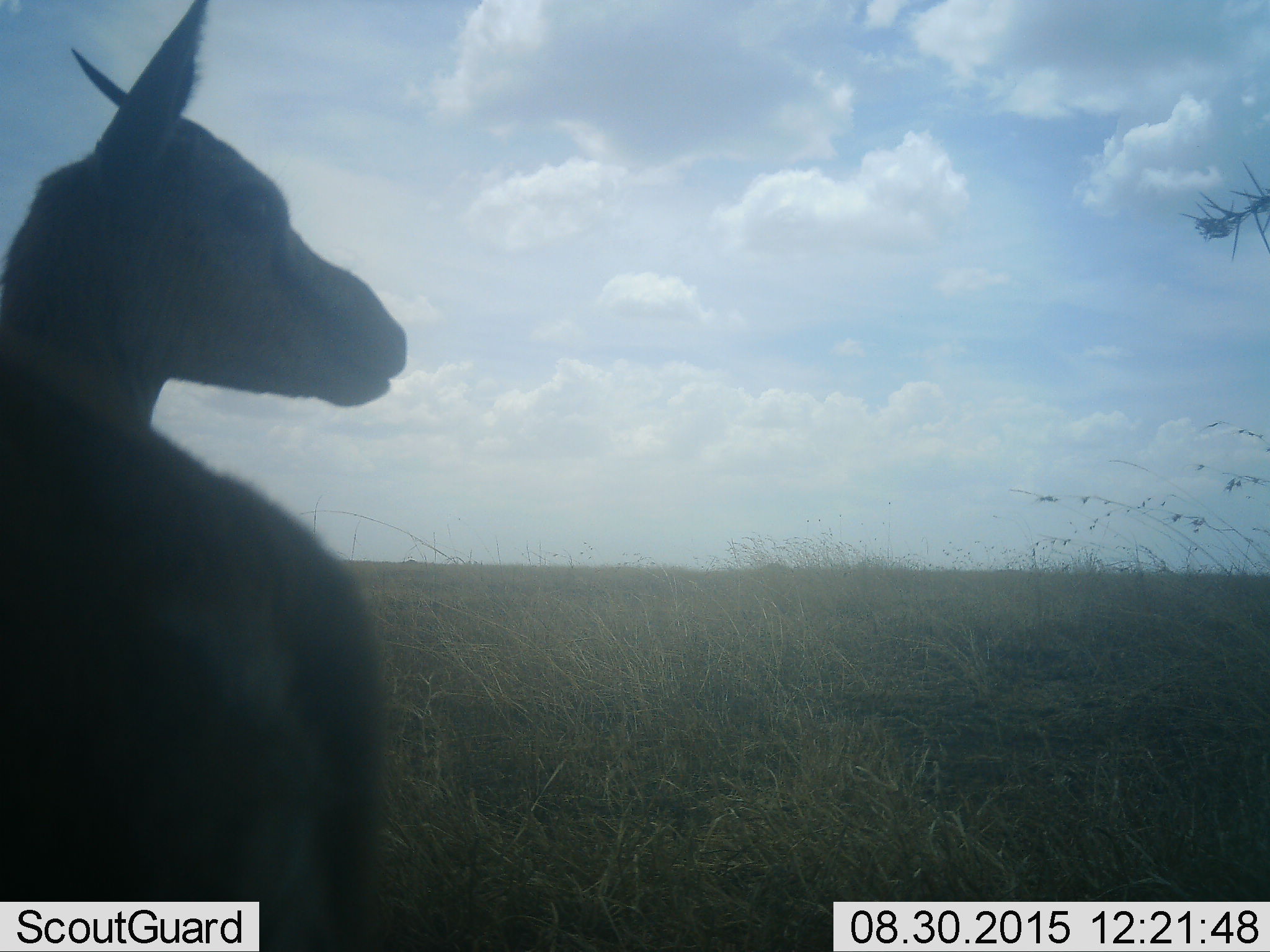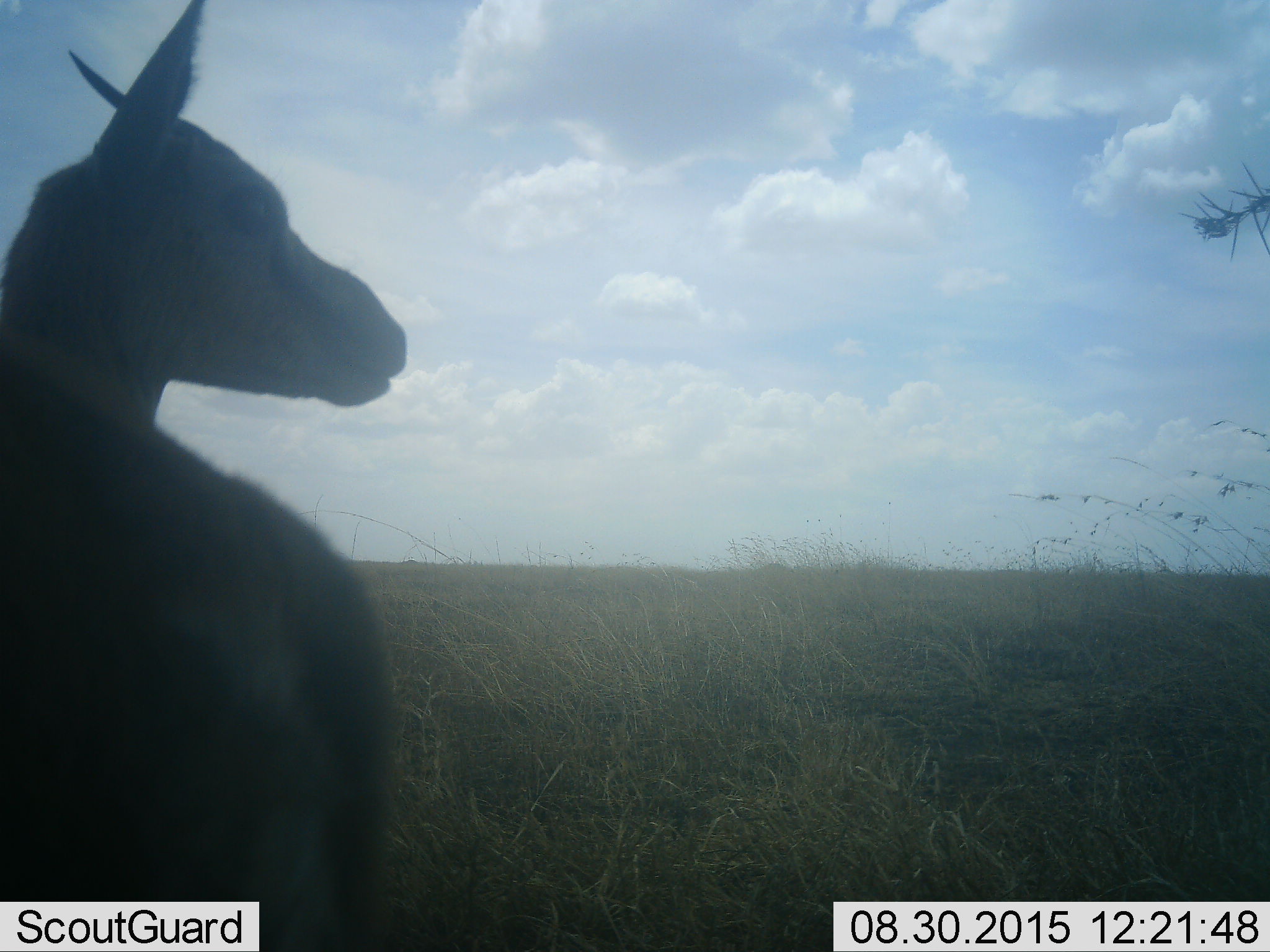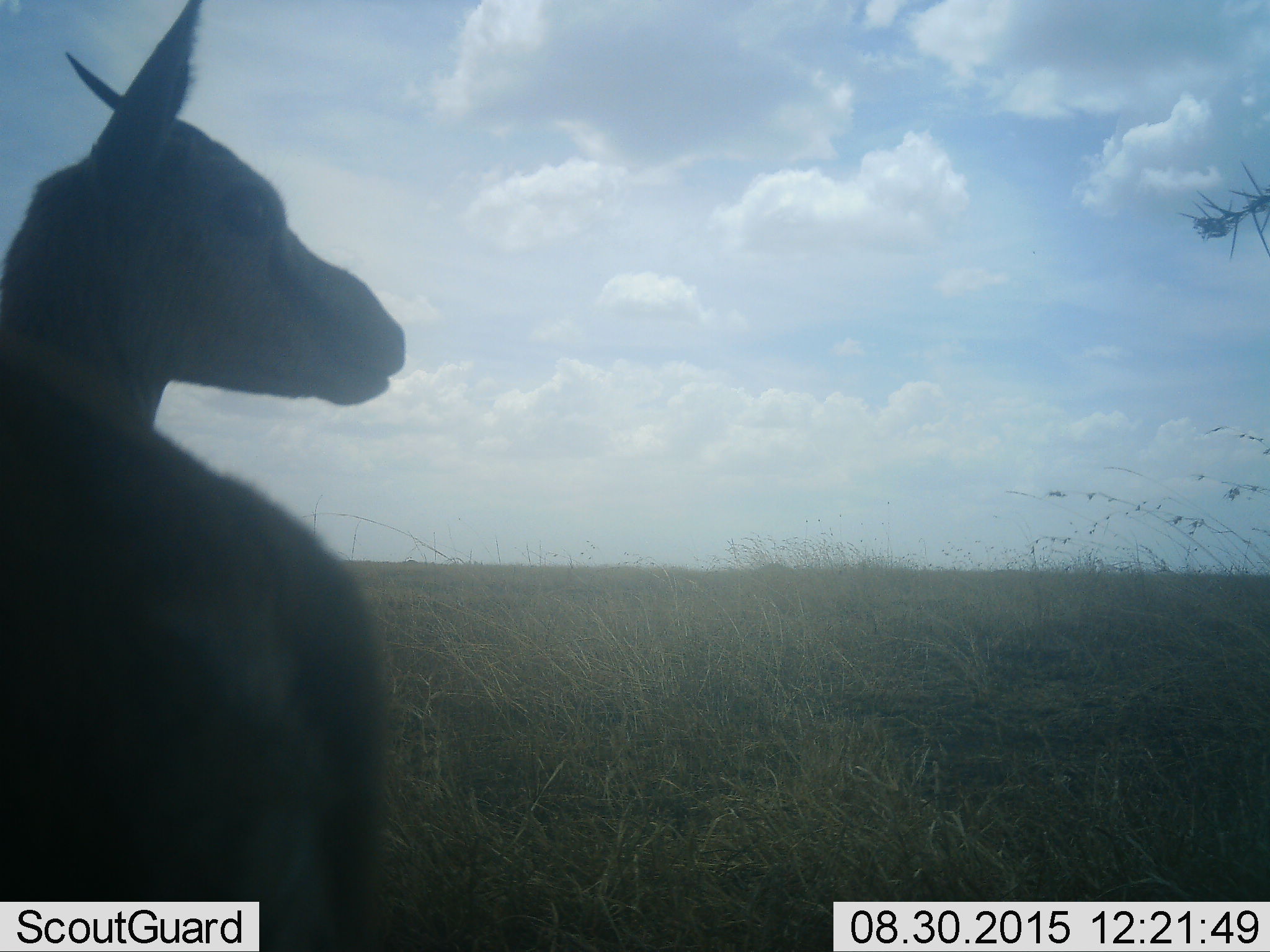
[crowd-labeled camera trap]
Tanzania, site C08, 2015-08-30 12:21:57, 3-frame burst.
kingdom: Animalia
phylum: Chordata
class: Mammalia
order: Artiodactyla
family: Bovidae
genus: Eudorcas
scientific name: Eudorcas thomsonii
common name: thomson's gazelle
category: gazellethomsons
Gazellethomsons (thomson's gazelle) (Eudorcas thomsonii), count 1. Behavior (volunteer vote fractions): standing 100%, resting 0%, moving 0%, interacting 0%. Young present (vote fraction): 0%. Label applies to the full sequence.